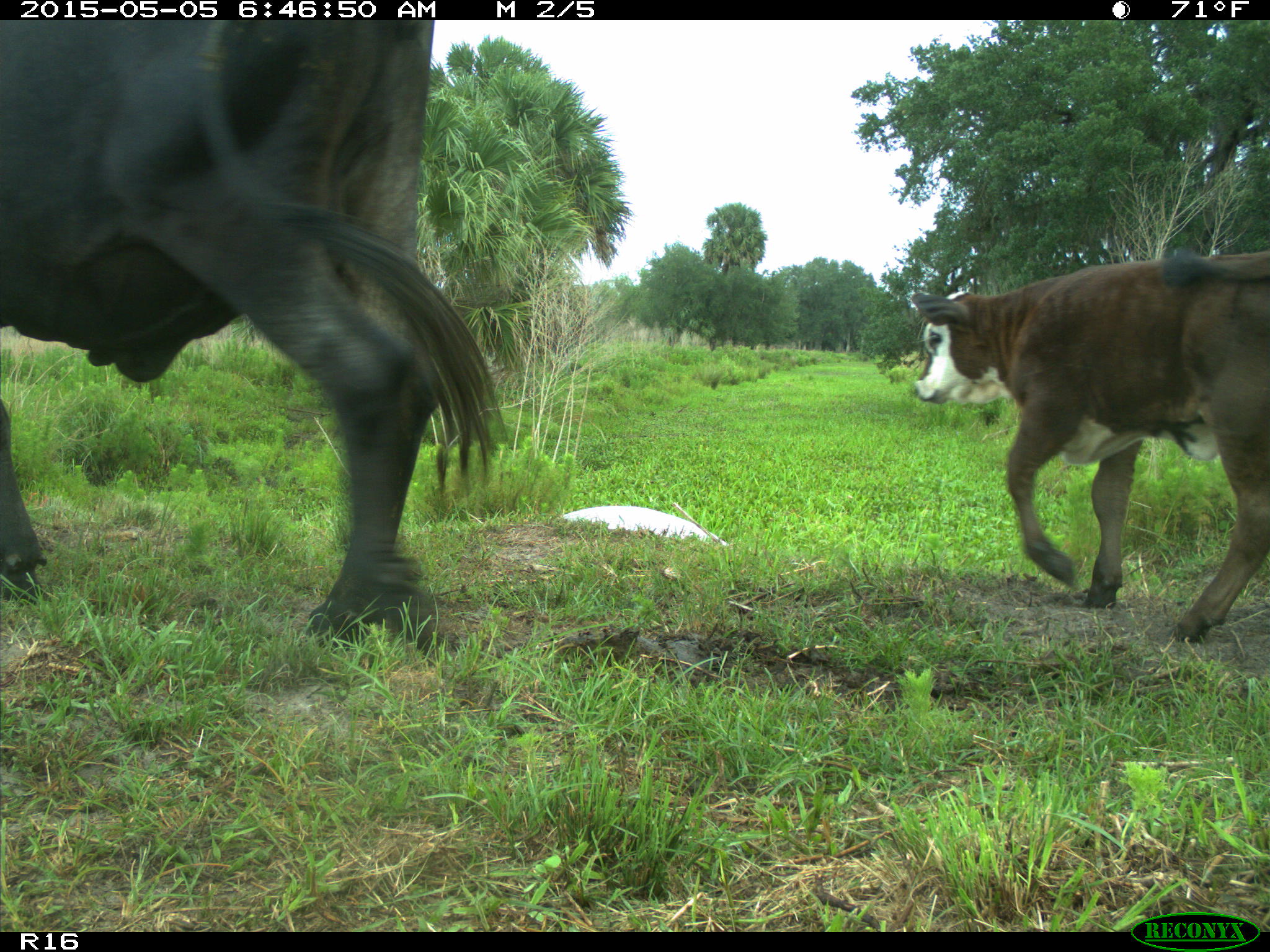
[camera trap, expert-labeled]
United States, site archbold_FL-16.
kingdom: Animalia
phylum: Chordata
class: Mammalia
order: Artiodactyla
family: Bovidae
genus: Bos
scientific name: Bos taurus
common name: domestic cow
Bos taurus (domestic cow).